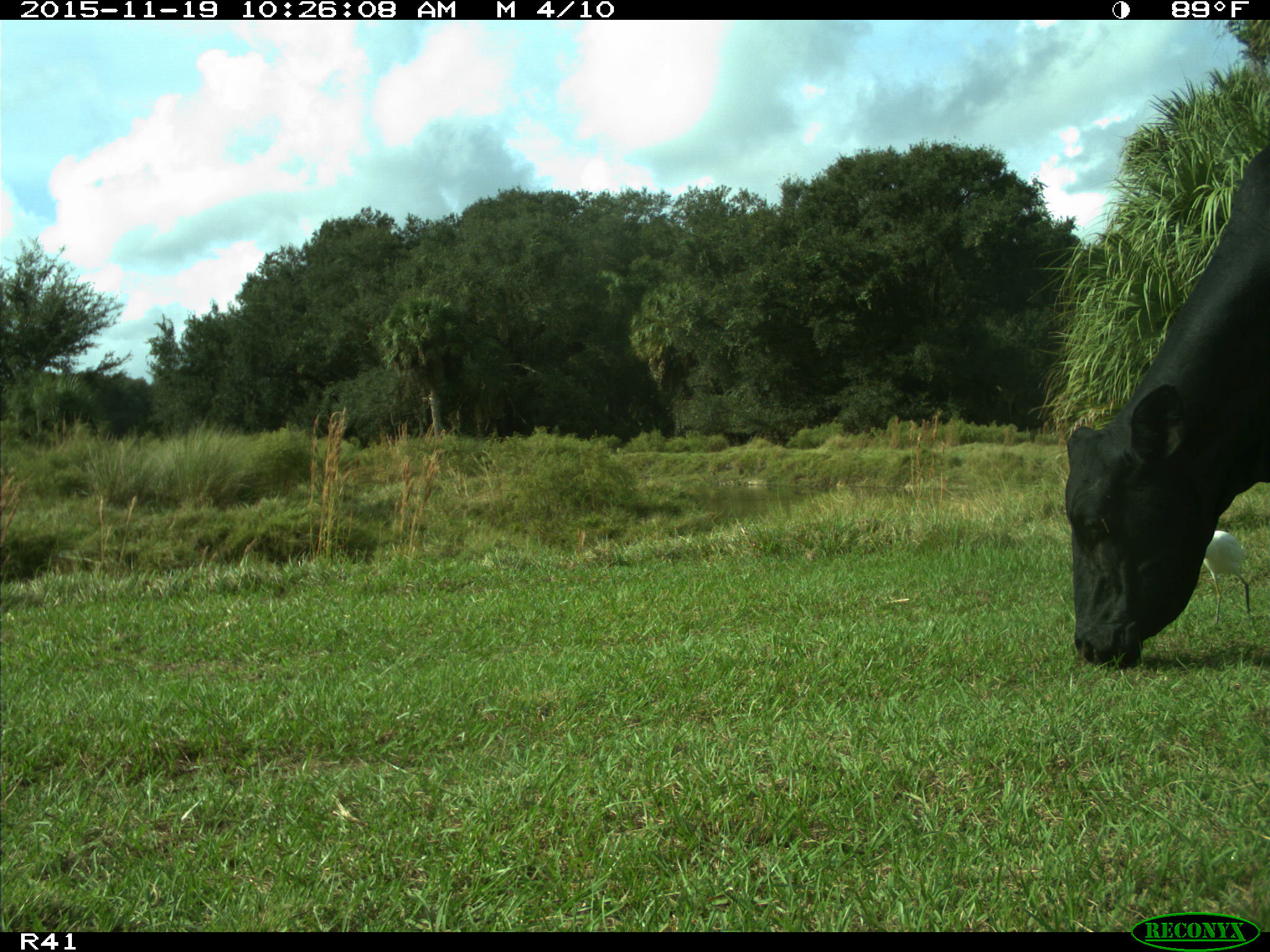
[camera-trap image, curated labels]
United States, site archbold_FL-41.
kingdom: Animalia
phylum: Chordata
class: Mammalia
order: Artiodactyla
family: Bovidae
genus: Bos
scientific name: Bos taurus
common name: domestic cow